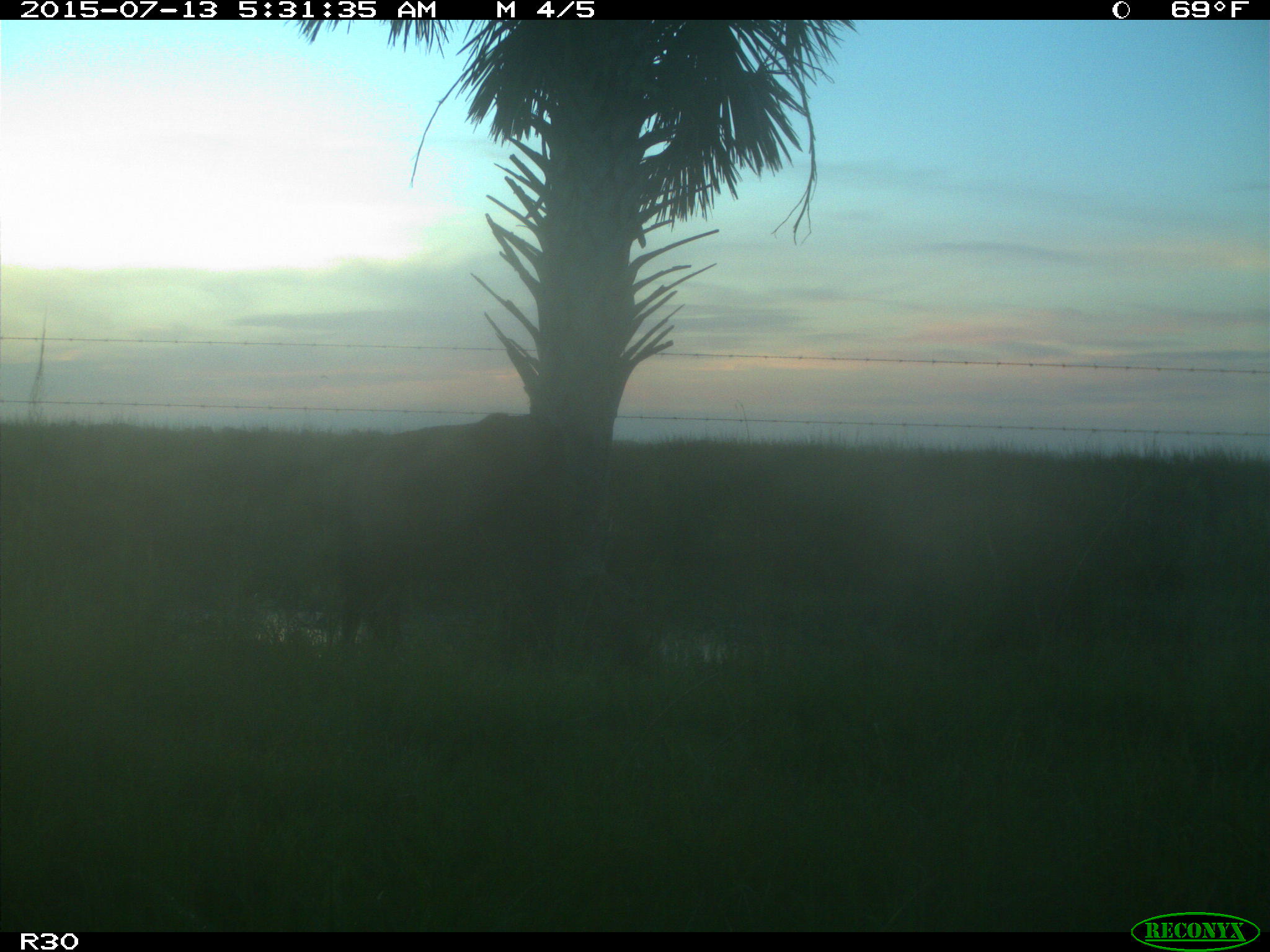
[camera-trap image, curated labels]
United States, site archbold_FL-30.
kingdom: Animalia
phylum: Chordata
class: Mammalia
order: Artiodactyla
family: Bovidae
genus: Bos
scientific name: Bos taurus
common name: domestic cow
Bos taurus (domestic cow).